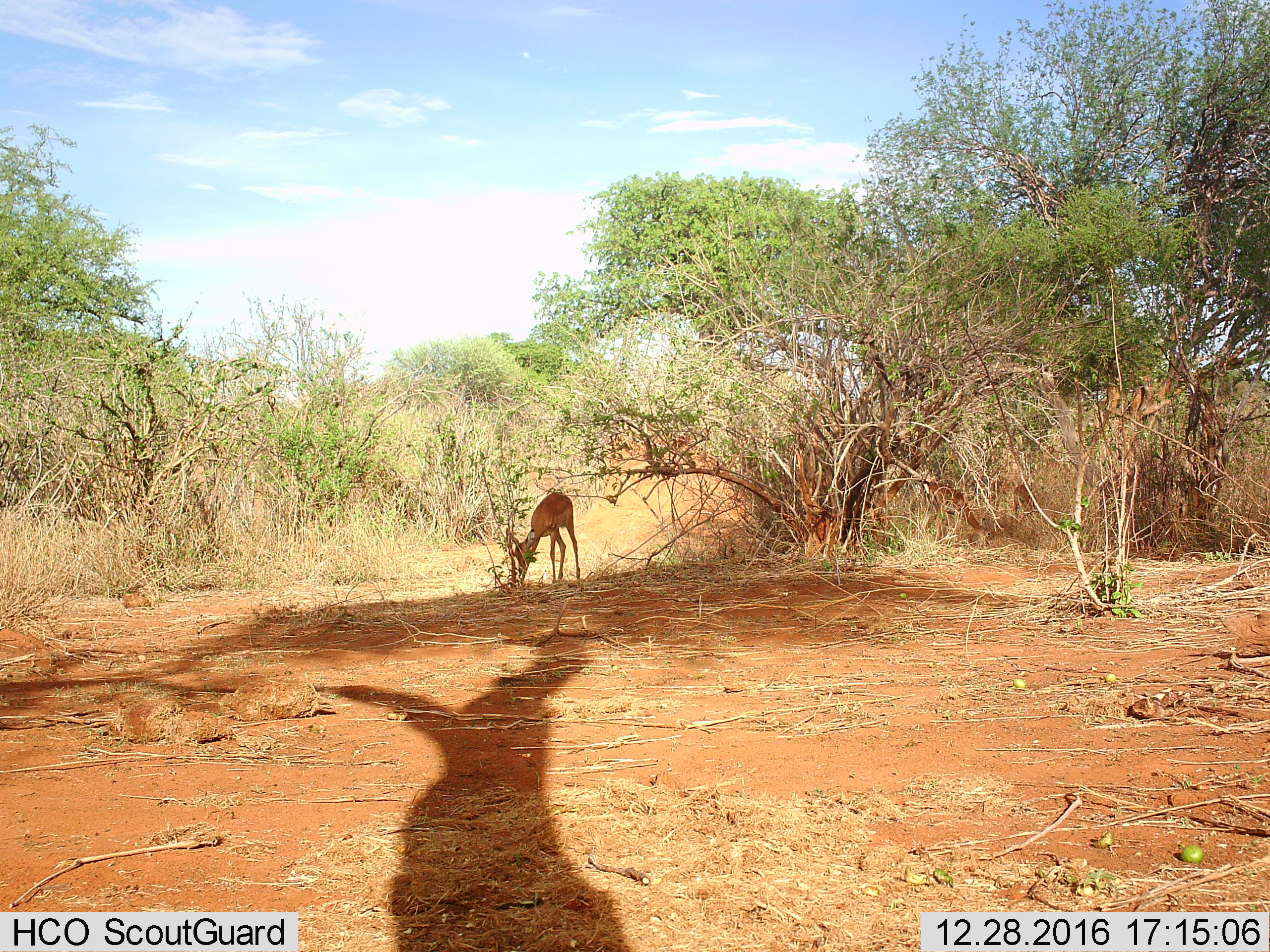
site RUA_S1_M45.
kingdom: Animalia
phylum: Chordata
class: Mammalia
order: Artiodactyla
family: Bovidae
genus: Aepyceros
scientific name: Aepyceros melampus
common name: impala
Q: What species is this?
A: Impala (Aepyceros melampus).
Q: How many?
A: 1.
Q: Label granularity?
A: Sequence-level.